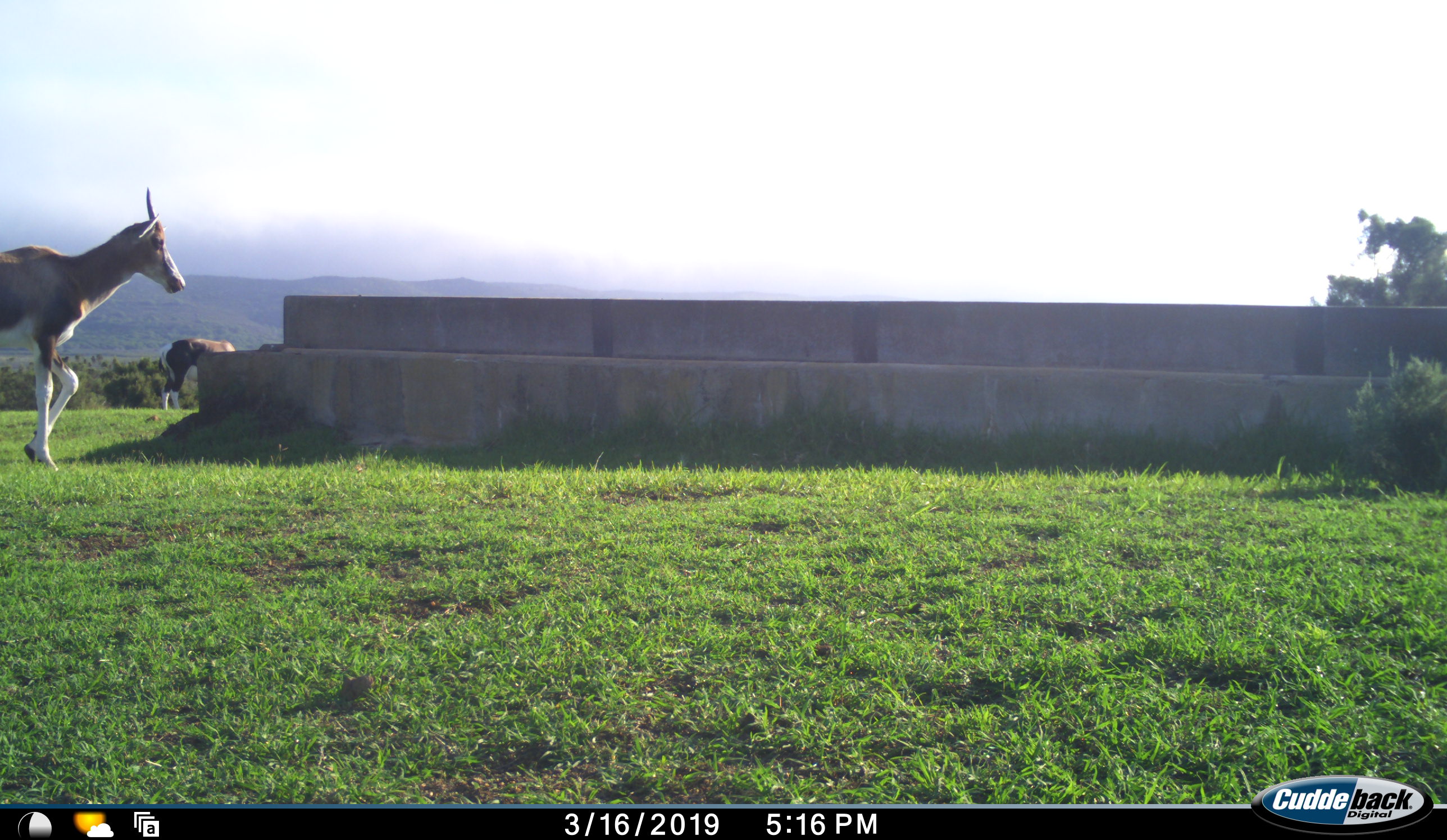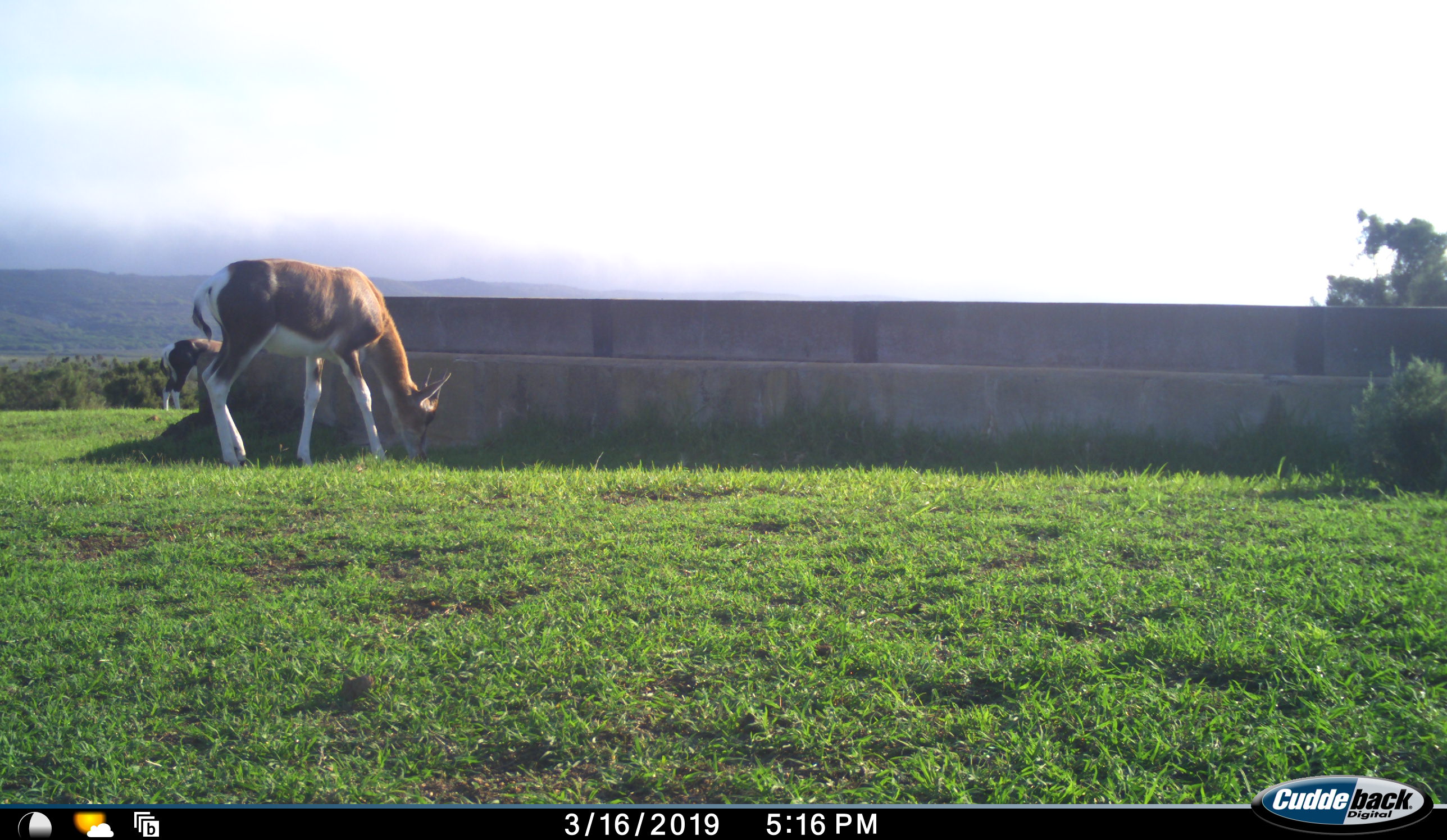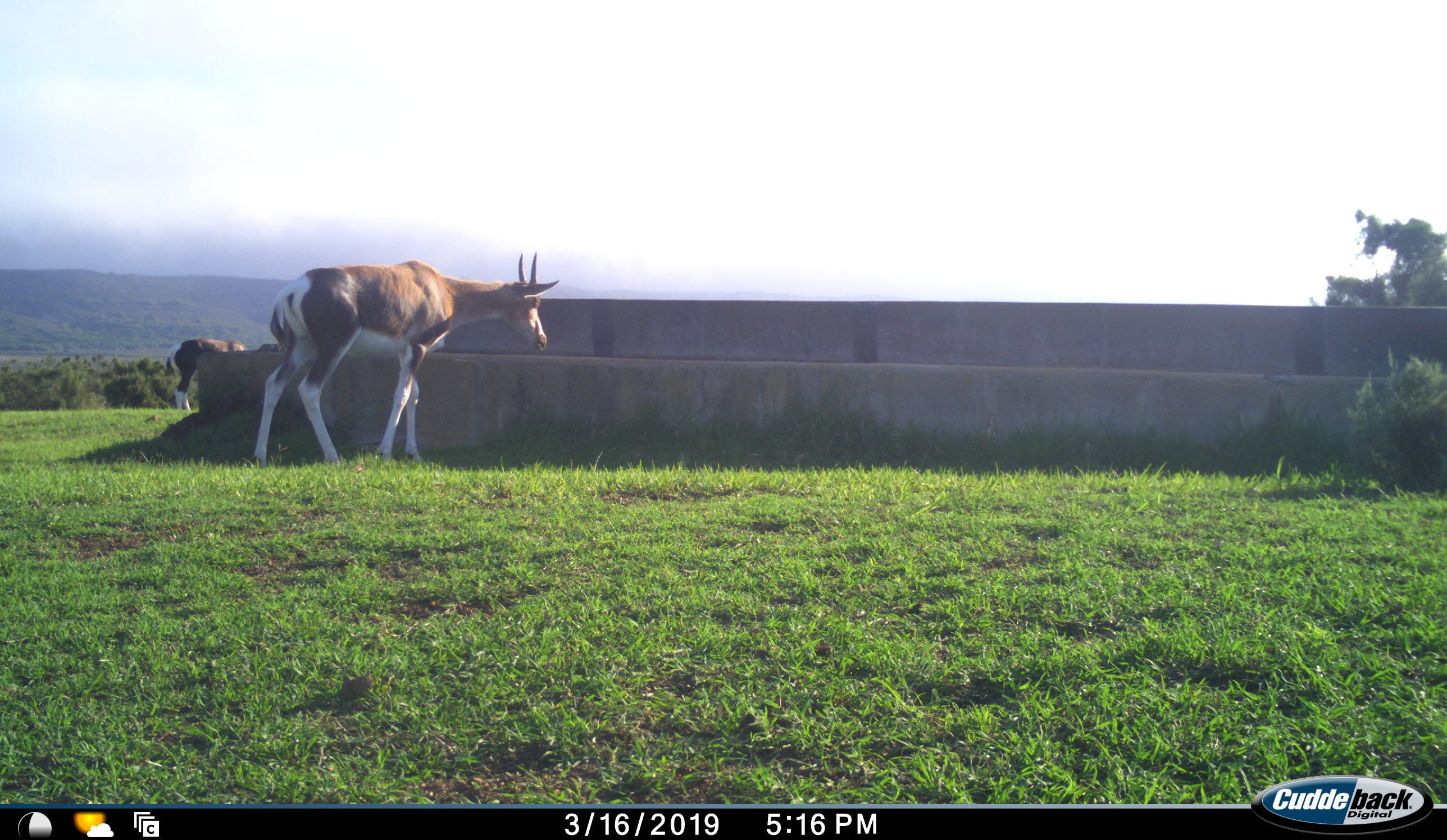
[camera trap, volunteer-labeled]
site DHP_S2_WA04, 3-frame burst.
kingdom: Animalia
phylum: Chordata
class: Mammalia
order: Artiodactyla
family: Bovidae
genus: Damaliscus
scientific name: Damaliscus pygargus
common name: bontebok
Bontebok (Damaliscus pygargus), count 2. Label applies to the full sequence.